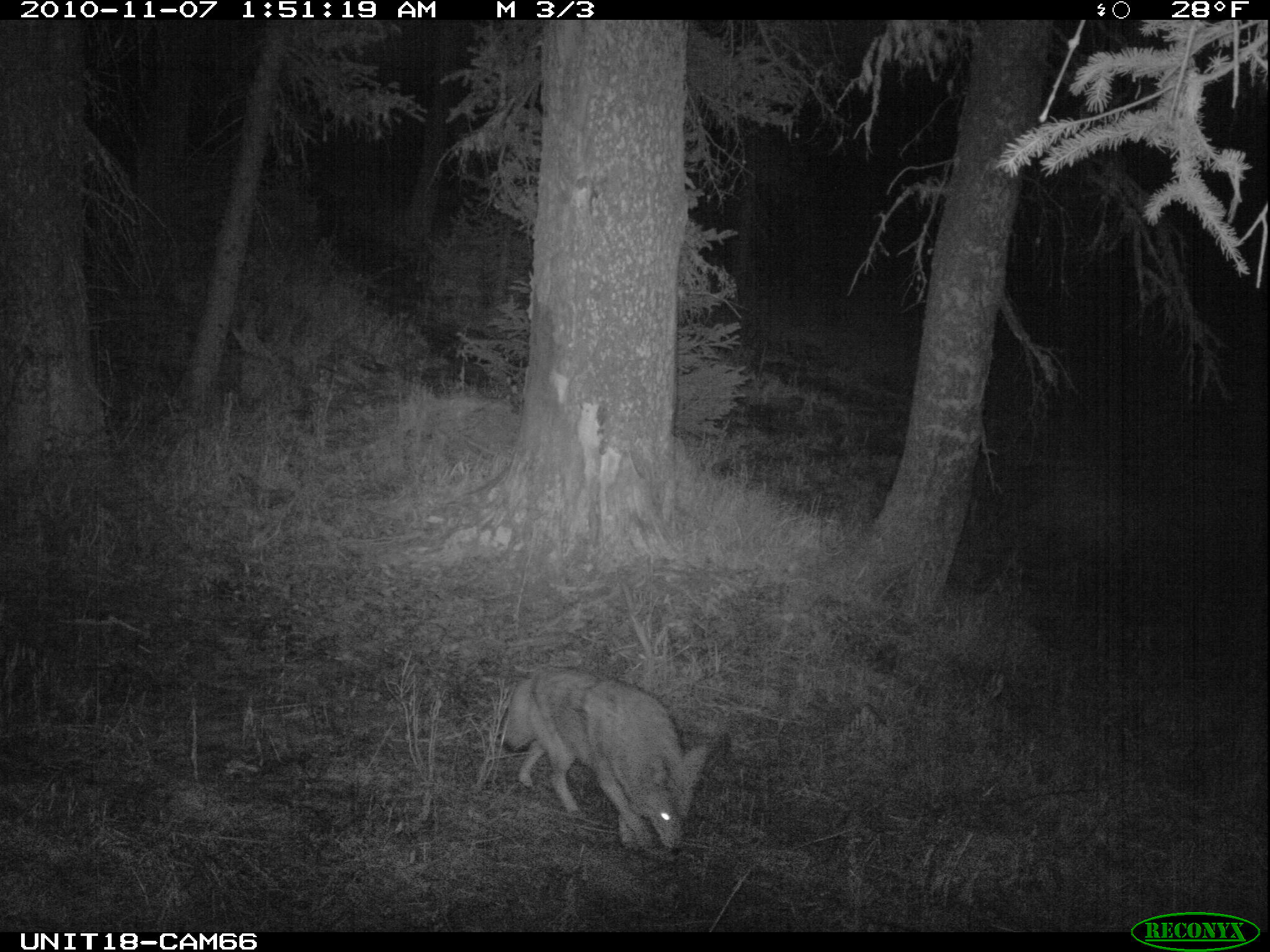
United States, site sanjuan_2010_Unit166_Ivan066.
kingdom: Animalia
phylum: Chordata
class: Mammalia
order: Carnivora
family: Canidae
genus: Canis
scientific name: Canis latrans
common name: coyote